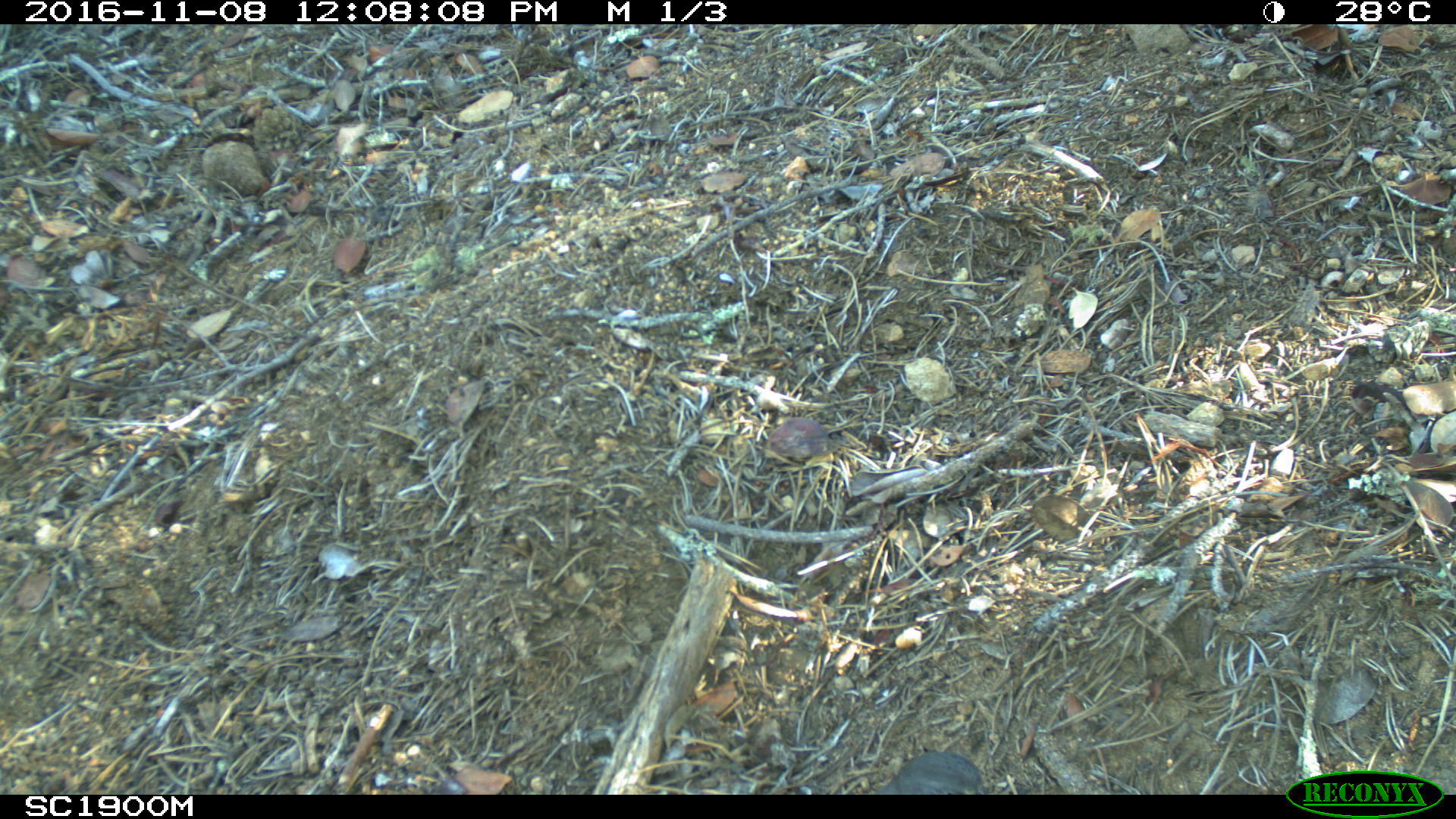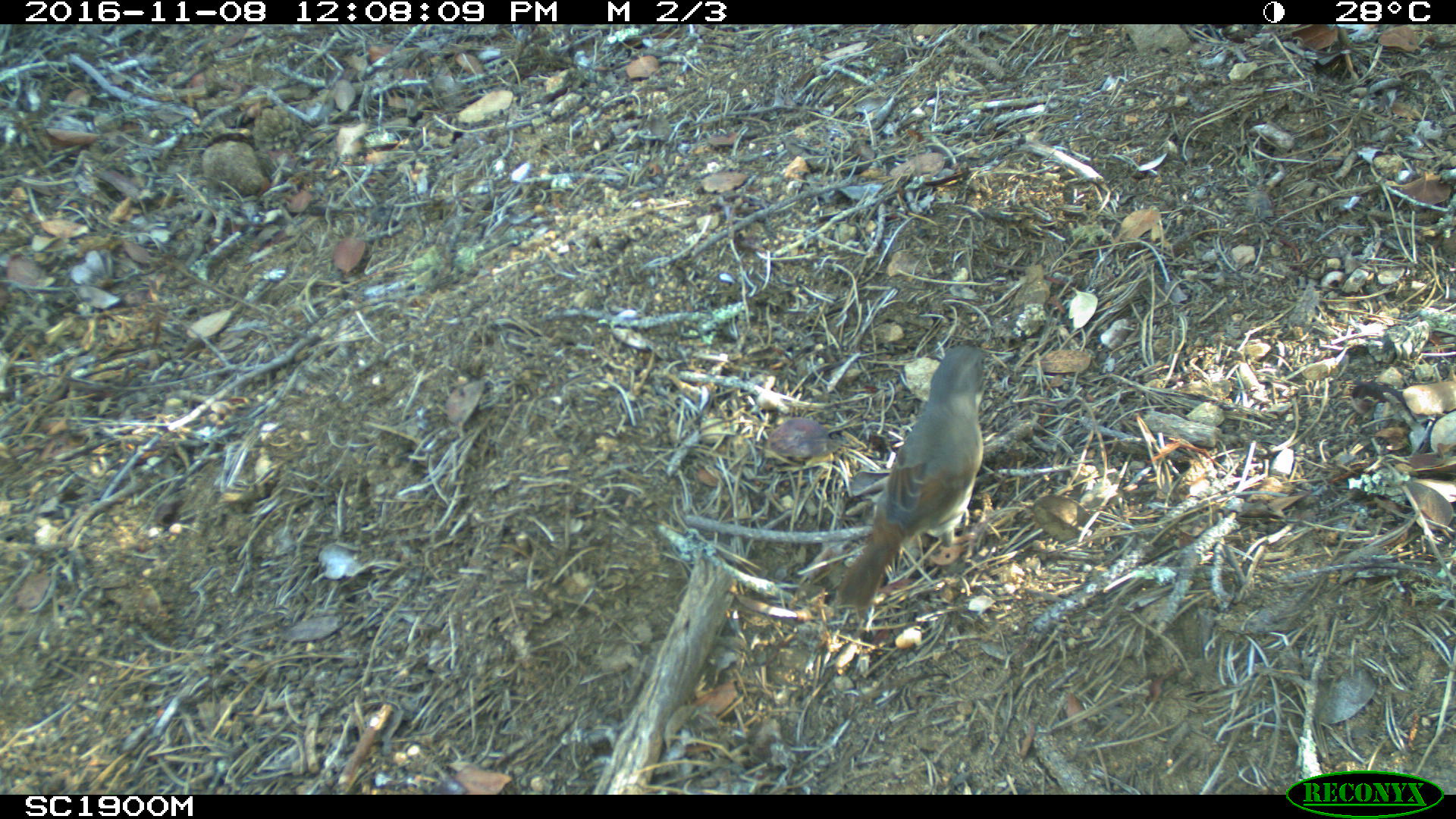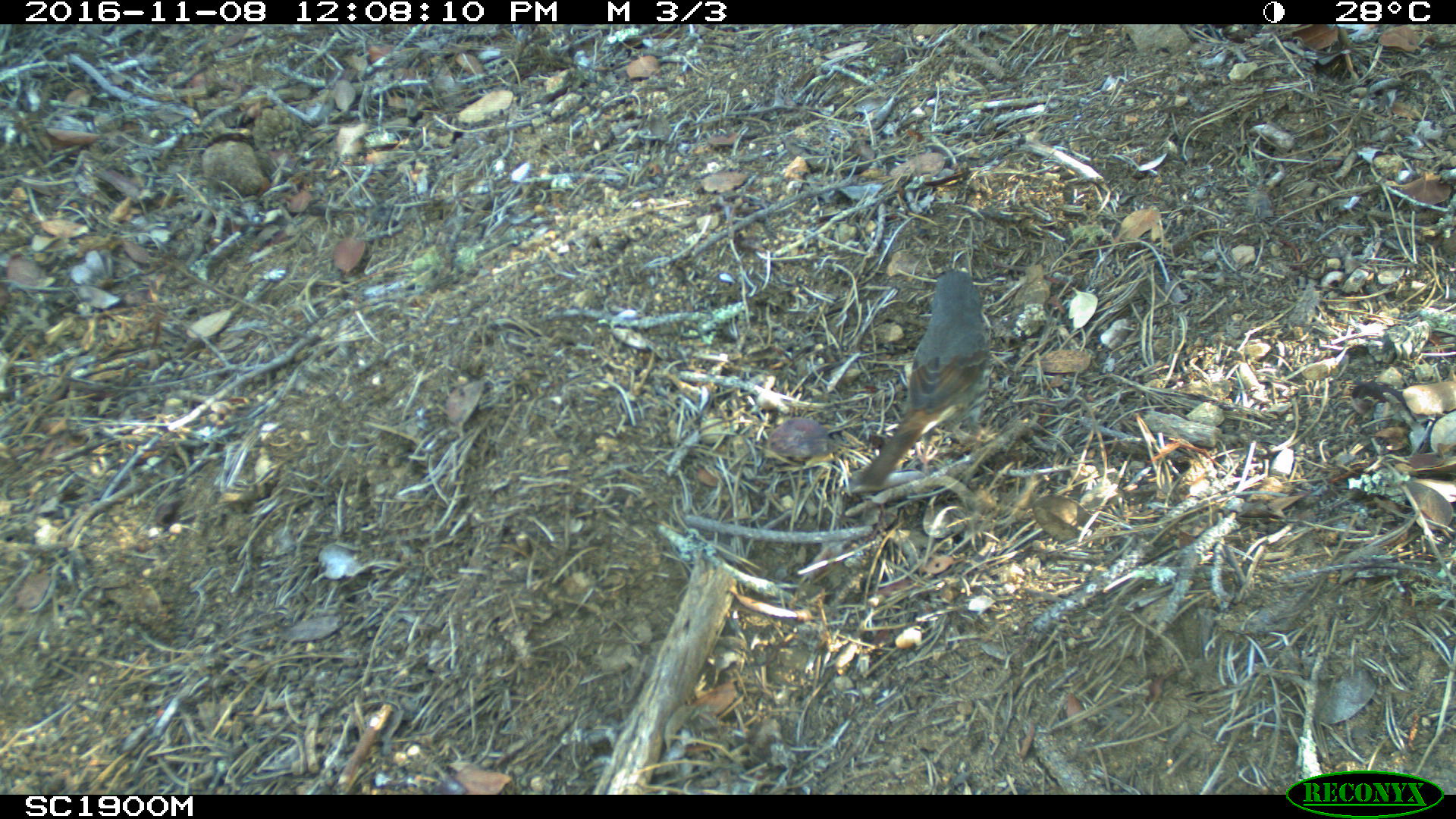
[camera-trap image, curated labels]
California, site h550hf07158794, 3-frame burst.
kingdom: Animalia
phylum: Chordata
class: Aves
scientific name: Aves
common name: bird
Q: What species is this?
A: Bird (Aves).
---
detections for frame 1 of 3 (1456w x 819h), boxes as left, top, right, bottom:
bird: 877, 751, 986, 794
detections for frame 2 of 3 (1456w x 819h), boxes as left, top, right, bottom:
bird: 836, 346, 985, 608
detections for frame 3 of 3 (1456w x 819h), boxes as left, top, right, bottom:
bird: 851, 267, 989, 483